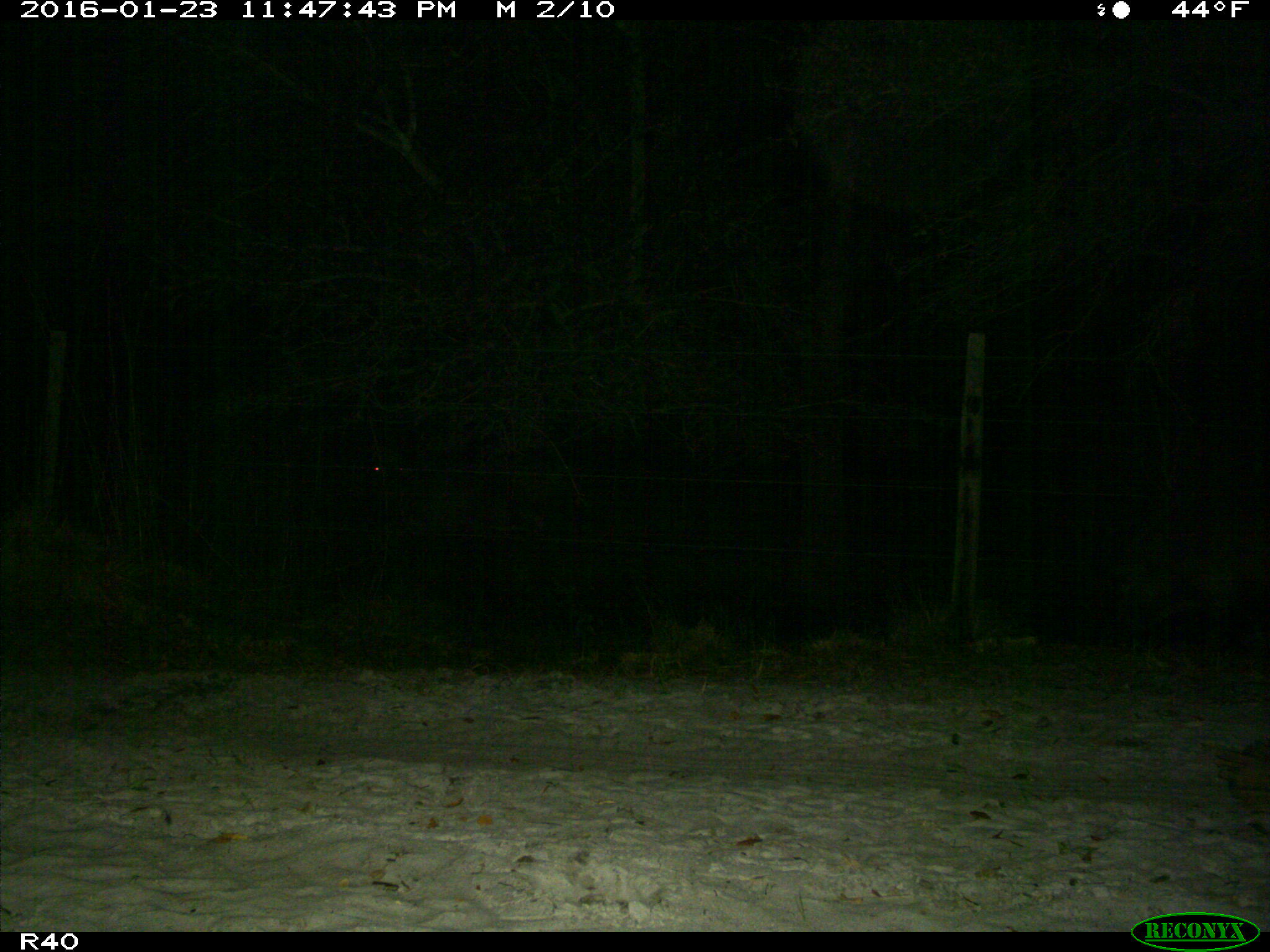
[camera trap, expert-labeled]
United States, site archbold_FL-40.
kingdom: Animalia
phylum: Chordata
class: Mammalia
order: Artiodactyla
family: Suidae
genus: Sus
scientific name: Sus scrofa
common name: wild boar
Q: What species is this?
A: Sus scrofa (wild boar).